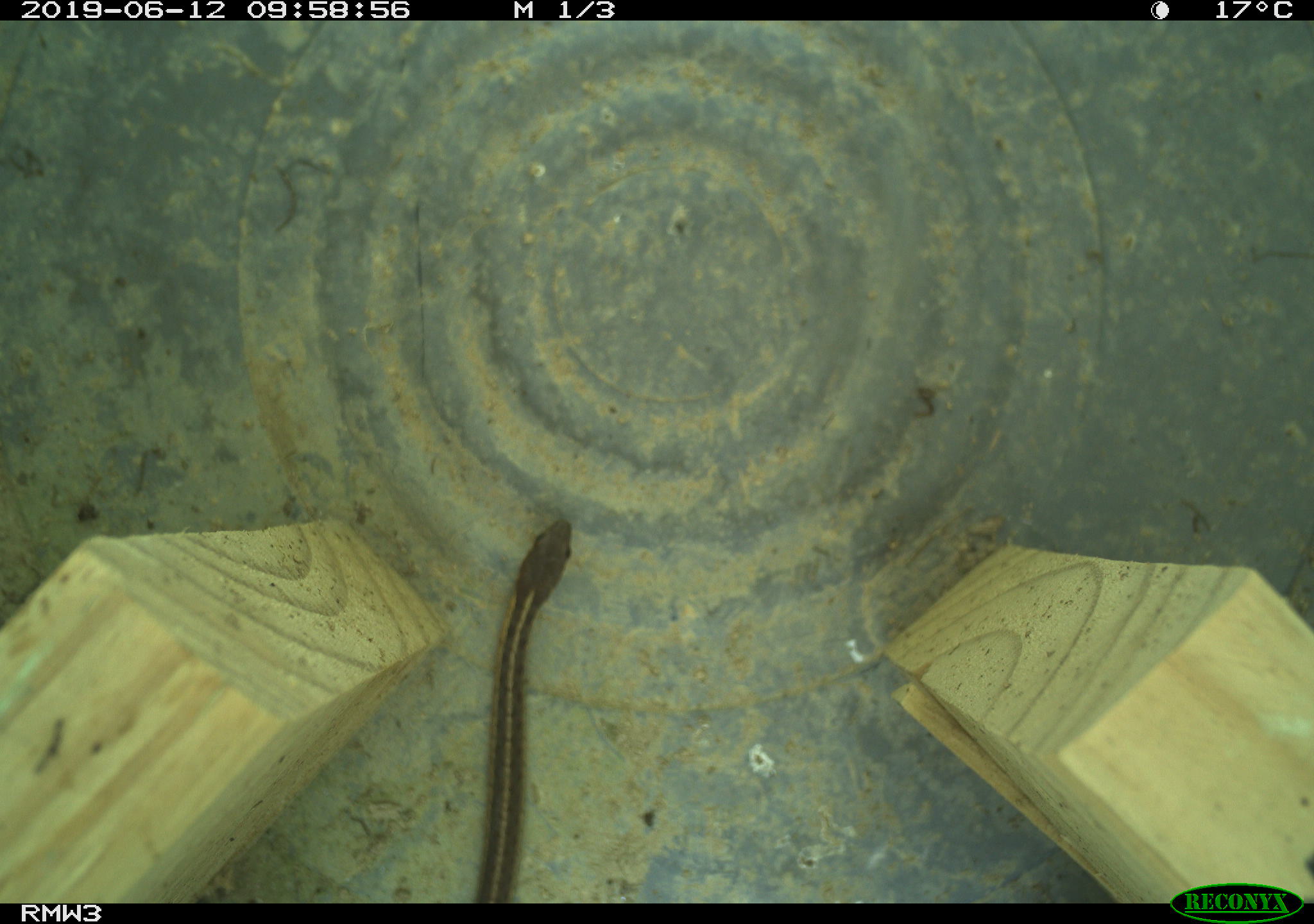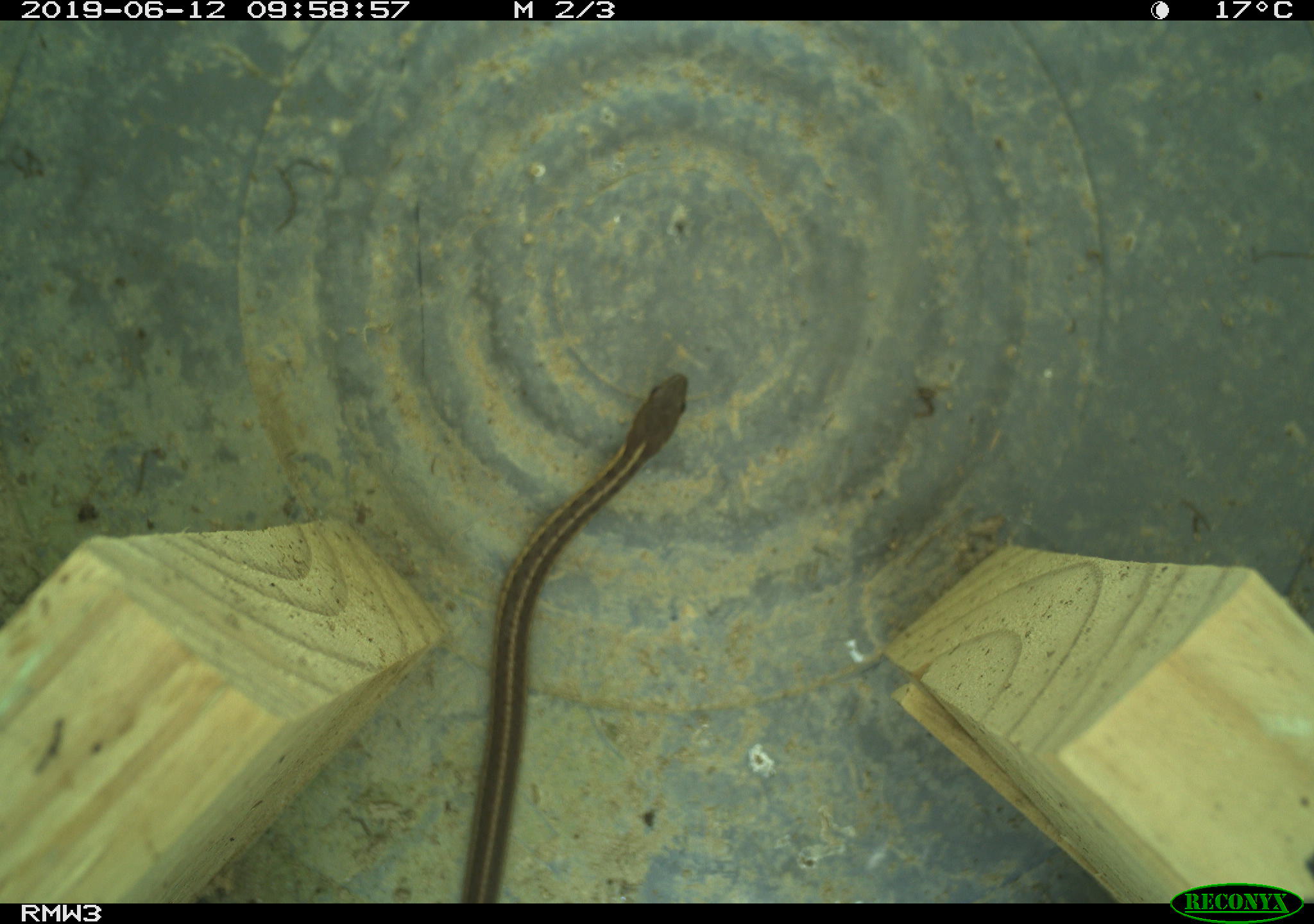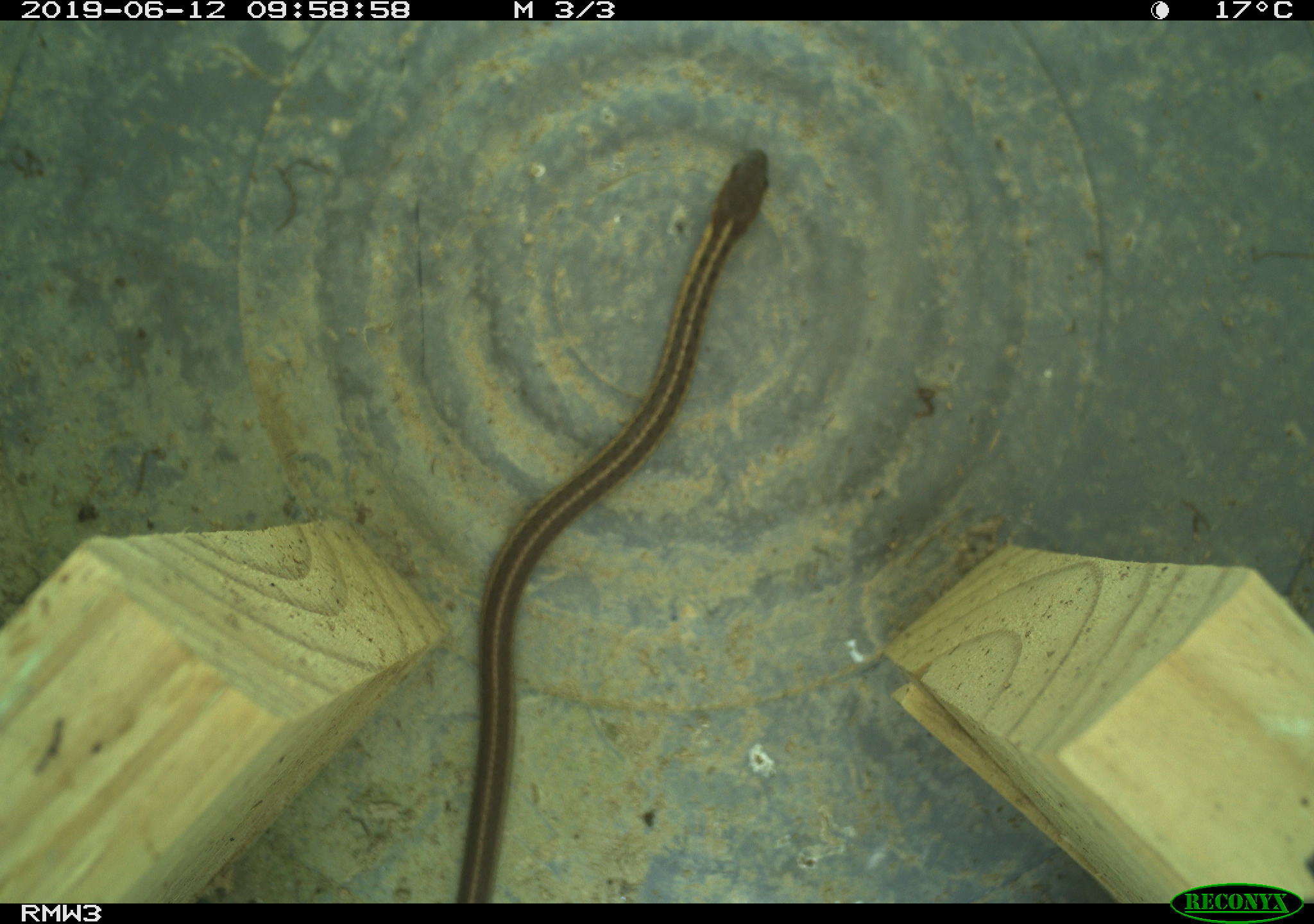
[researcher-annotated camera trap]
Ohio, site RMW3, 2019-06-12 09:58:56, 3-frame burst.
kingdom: Animalia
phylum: Chordata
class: Reptilia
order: Squamata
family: Colubridae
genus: Thamnophis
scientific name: Thamnophis sirtalis sirtalis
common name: eastern gartersnake